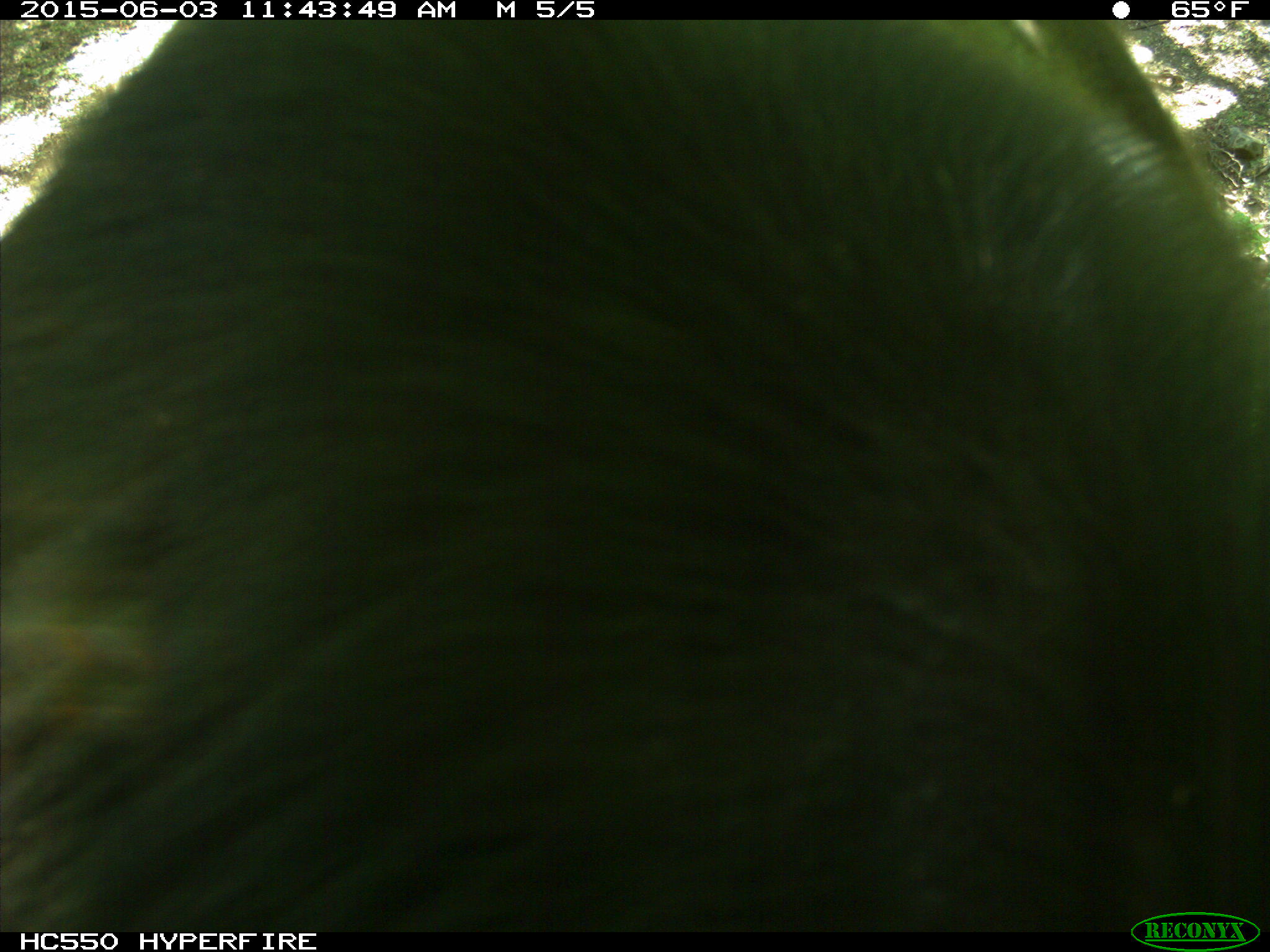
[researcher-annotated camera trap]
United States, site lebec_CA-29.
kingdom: Animalia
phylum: Chordata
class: Mammalia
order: Artiodactyla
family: Bovidae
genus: Bos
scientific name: Bos taurus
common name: domestic cow